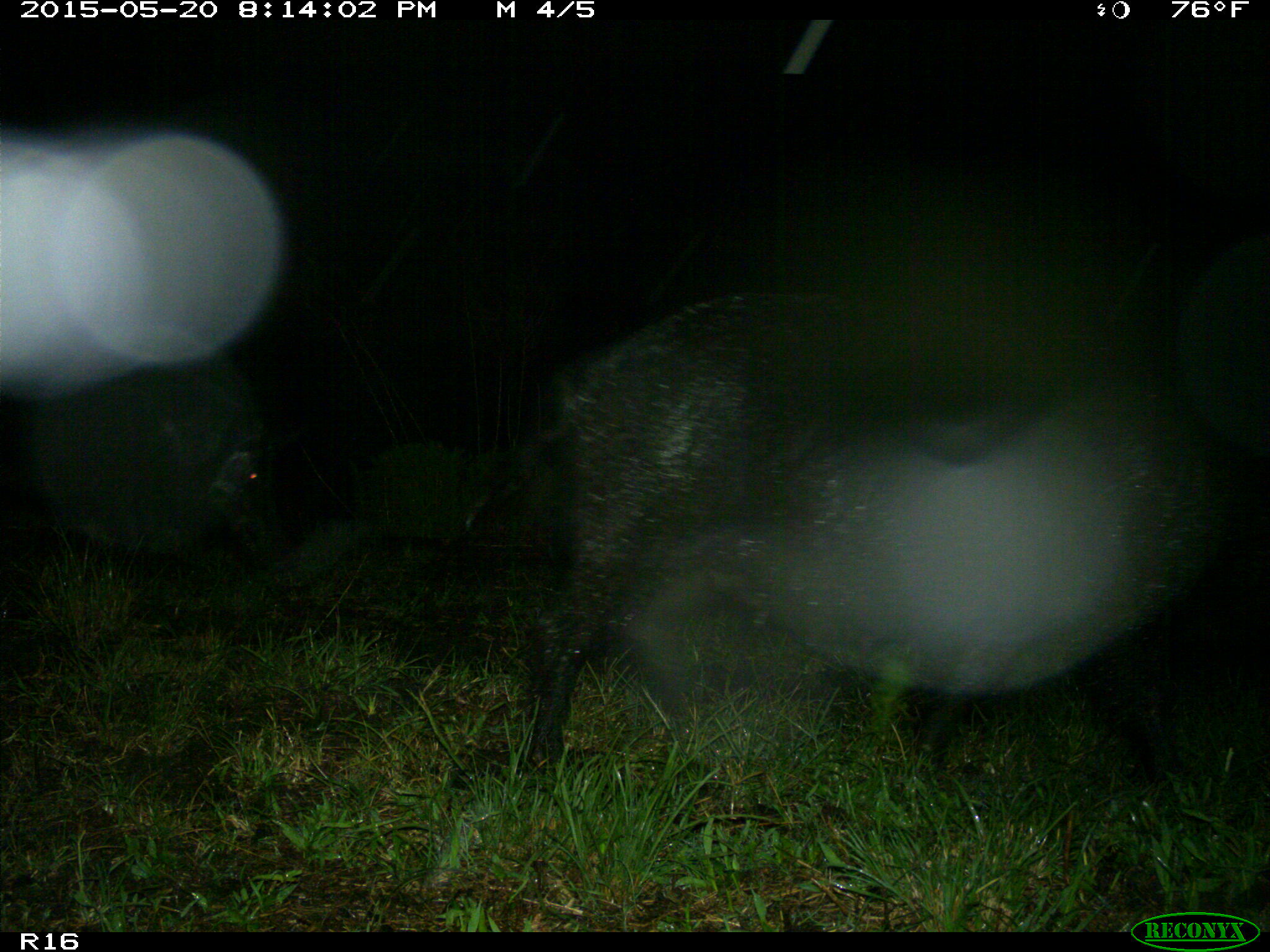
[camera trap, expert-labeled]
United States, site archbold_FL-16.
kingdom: Animalia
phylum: Chordata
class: Mammalia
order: Artiodactyla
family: Suidae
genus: Sus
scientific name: Sus scrofa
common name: wild boar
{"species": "Sus scrofa (wild boar)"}